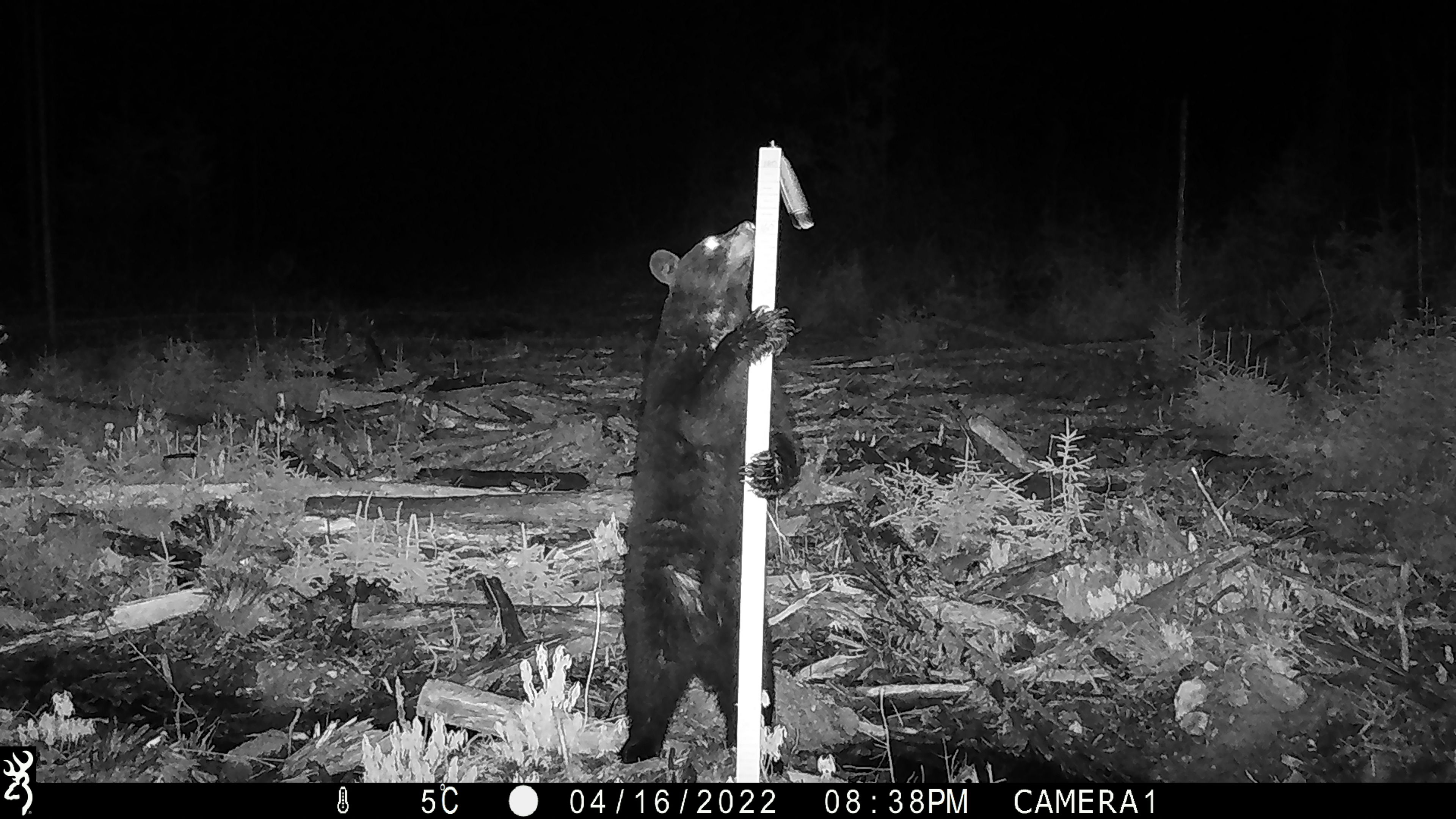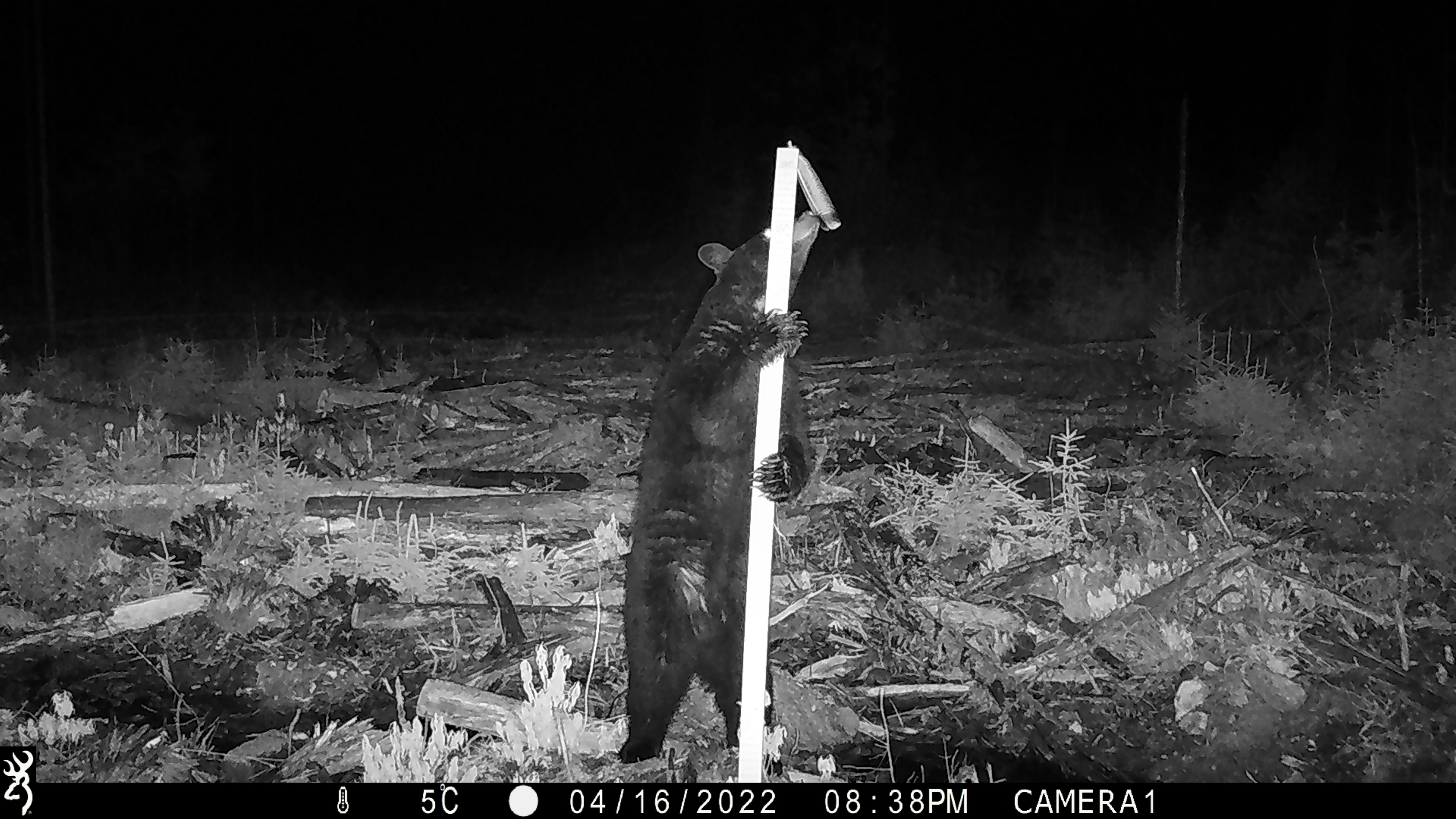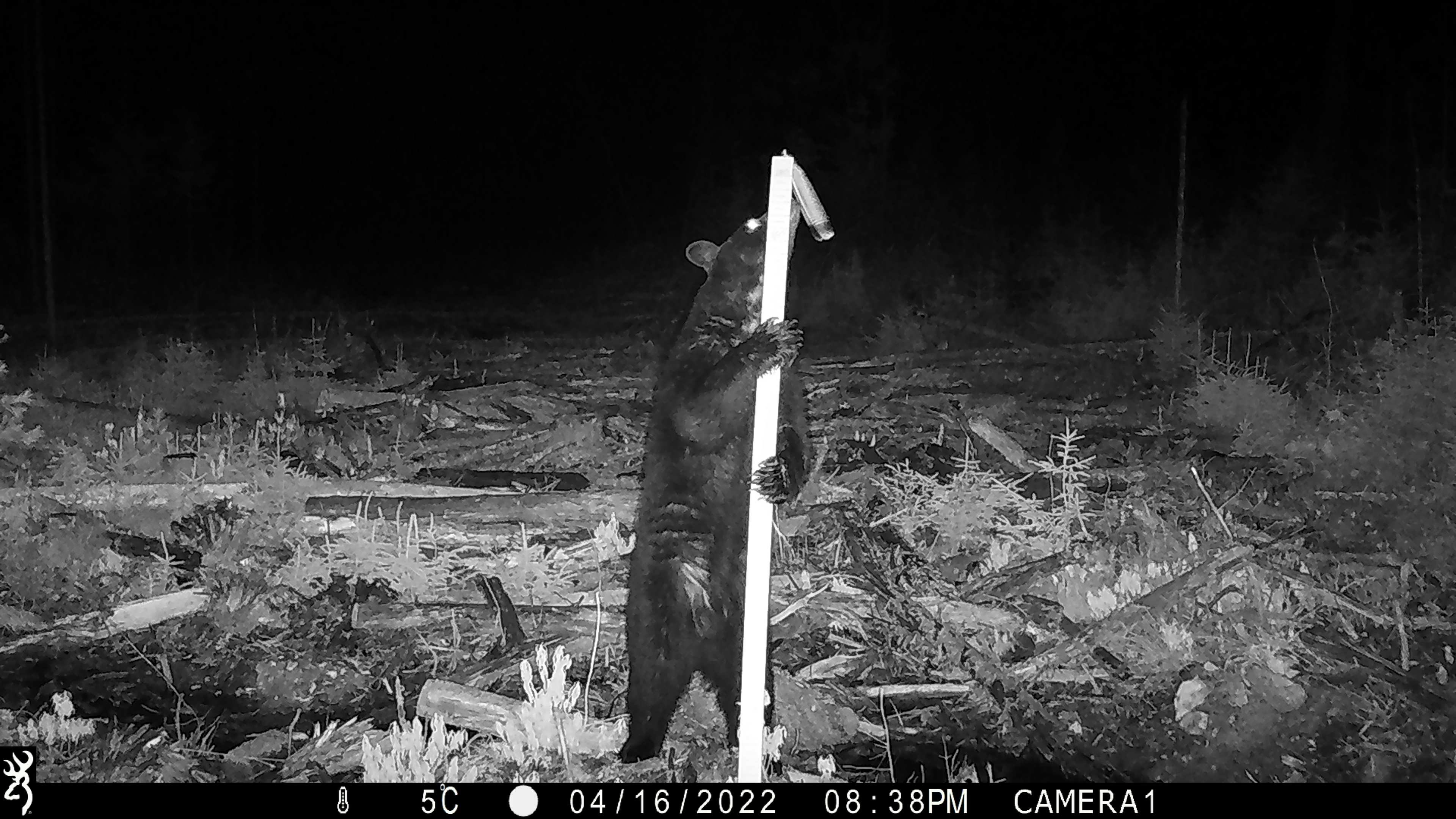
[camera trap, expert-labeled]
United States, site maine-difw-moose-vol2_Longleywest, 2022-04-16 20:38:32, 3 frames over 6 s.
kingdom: Animalia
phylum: Chordata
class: Mammalia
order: Carnivora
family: Ursidae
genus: Ursus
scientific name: Ursus americanus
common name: black bear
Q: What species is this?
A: Black bear (Ursus americanus).